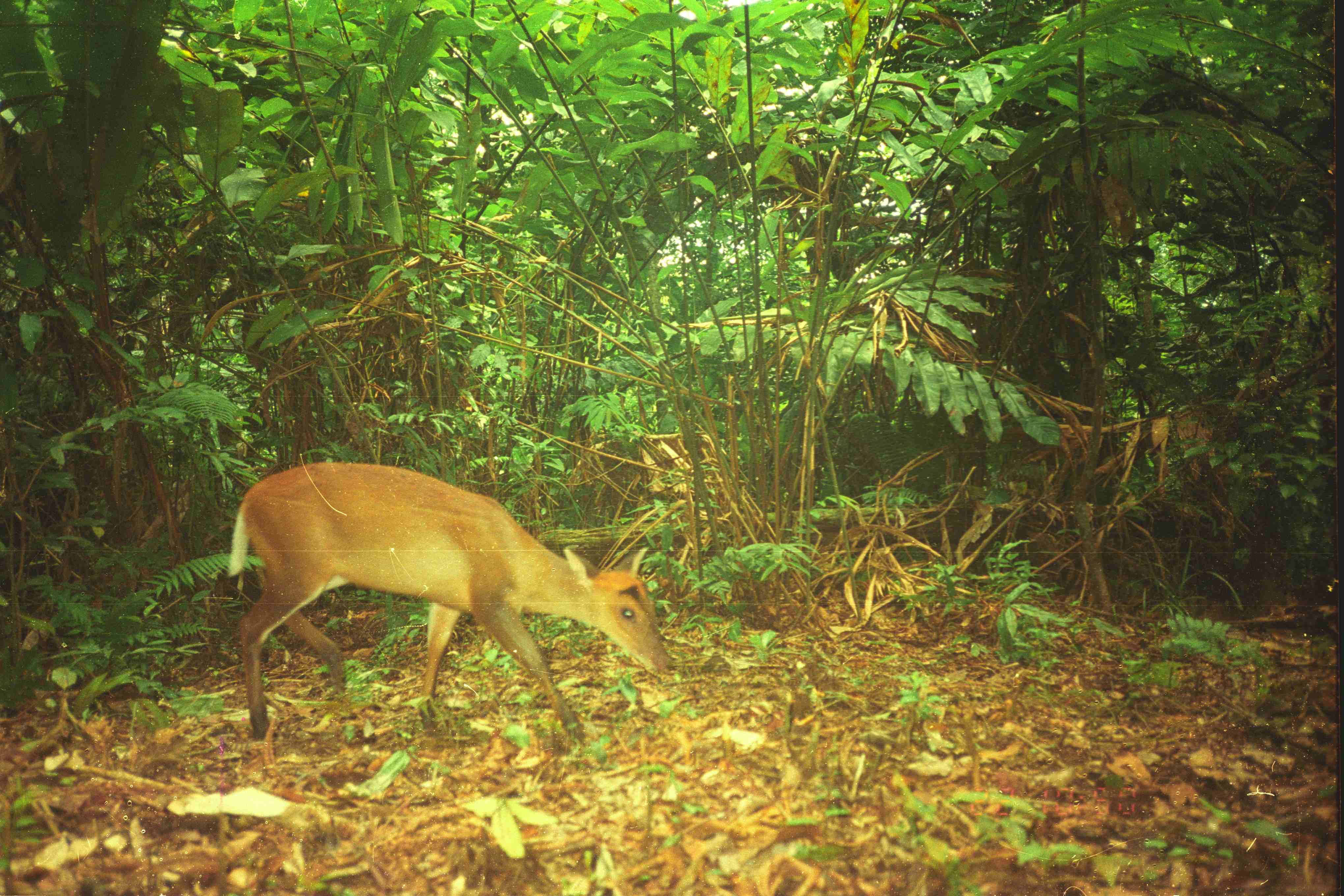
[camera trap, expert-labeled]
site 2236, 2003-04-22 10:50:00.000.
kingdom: Animalia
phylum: Chordata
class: Mammalia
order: Artiodactyla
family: Cervidae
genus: Muntiacus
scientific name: Muntiacus muntjak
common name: southern red muntjac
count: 1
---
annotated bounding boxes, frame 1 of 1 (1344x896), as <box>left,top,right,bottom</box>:
muntiacus muntjak: <box>226,460,673,745</box>